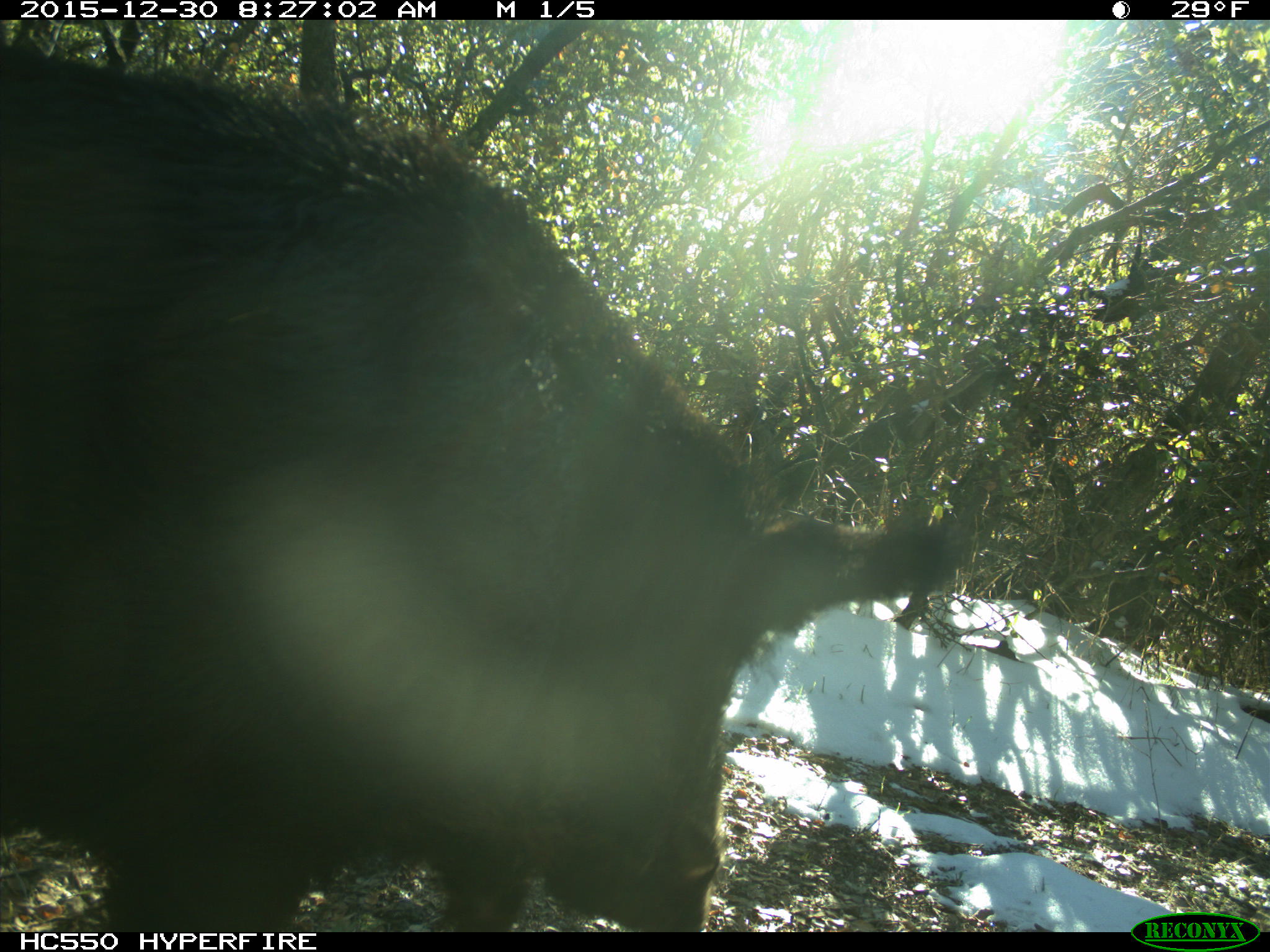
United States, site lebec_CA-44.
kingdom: Animalia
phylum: Chordata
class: Mammalia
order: Artiodactyla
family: Suidae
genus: Sus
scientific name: Sus scrofa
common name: wild boar